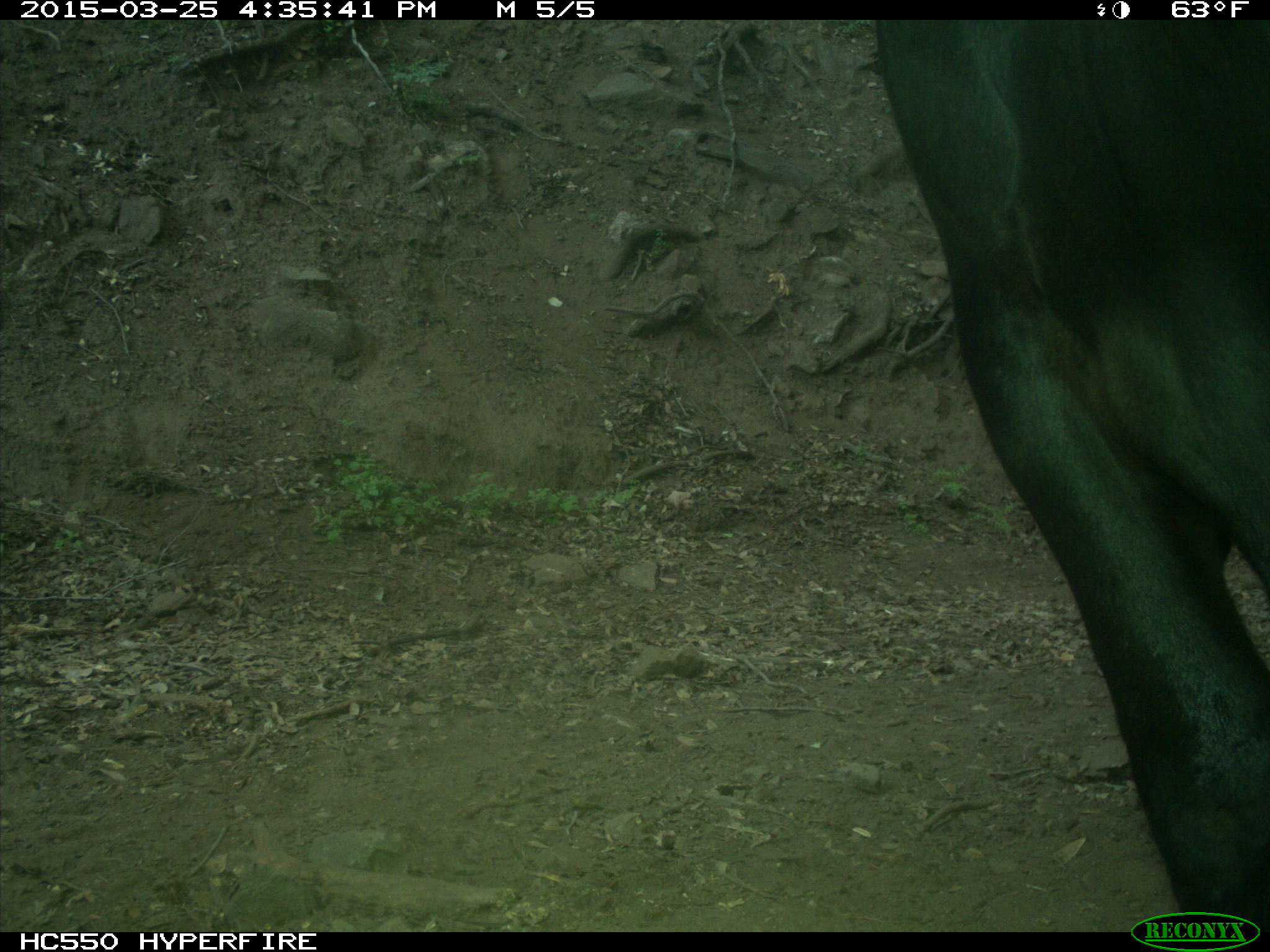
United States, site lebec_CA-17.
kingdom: Animalia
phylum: Chordata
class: Mammalia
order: Artiodactyla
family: Bovidae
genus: Bos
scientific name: Bos taurus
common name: domestic cow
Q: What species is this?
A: Bos taurus (domestic cow).